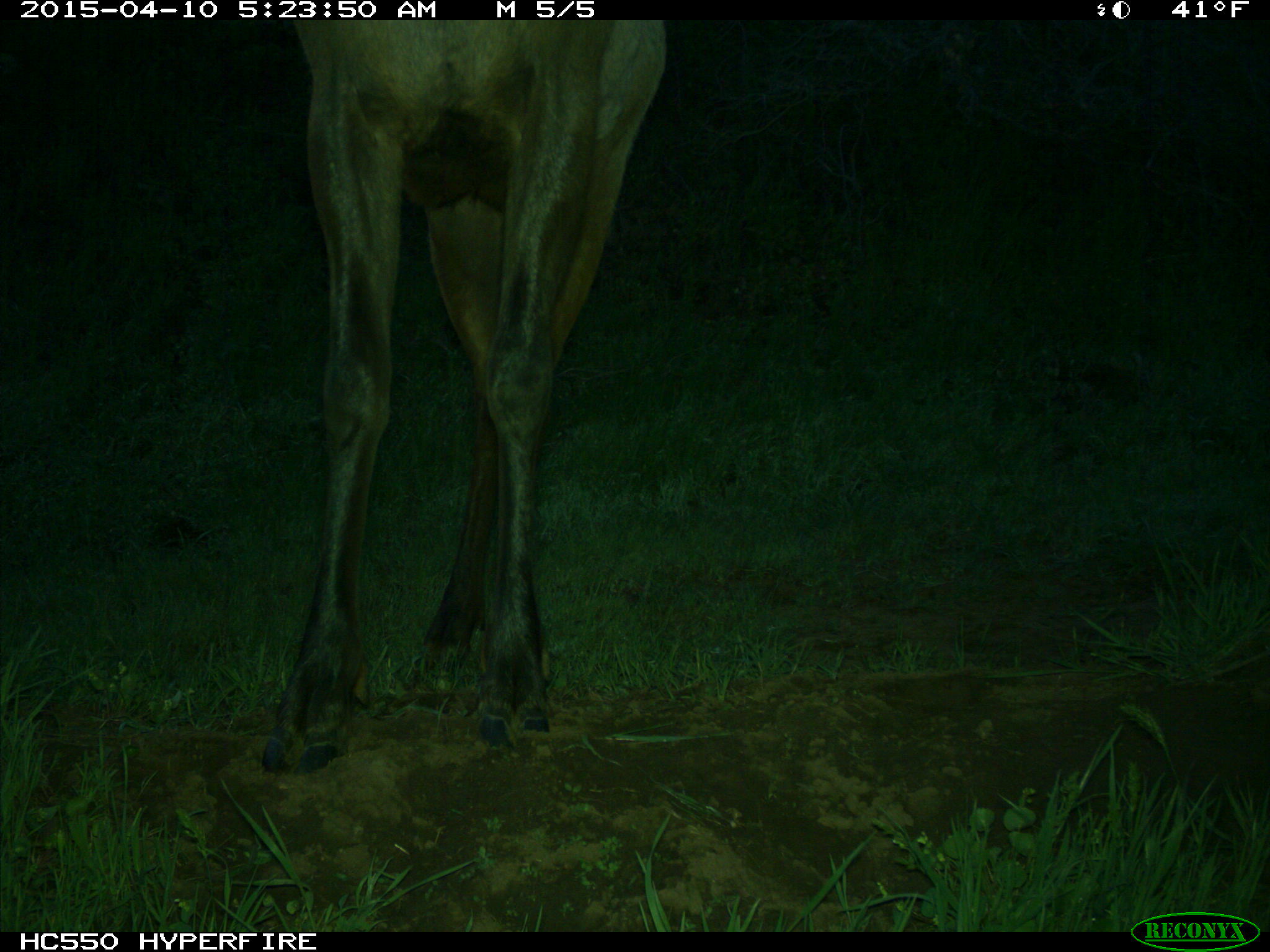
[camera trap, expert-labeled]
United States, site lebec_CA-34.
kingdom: Animalia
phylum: Chordata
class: Mammalia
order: Artiodactyla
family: Cervidae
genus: Cervus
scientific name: Cervus canadensis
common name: elk